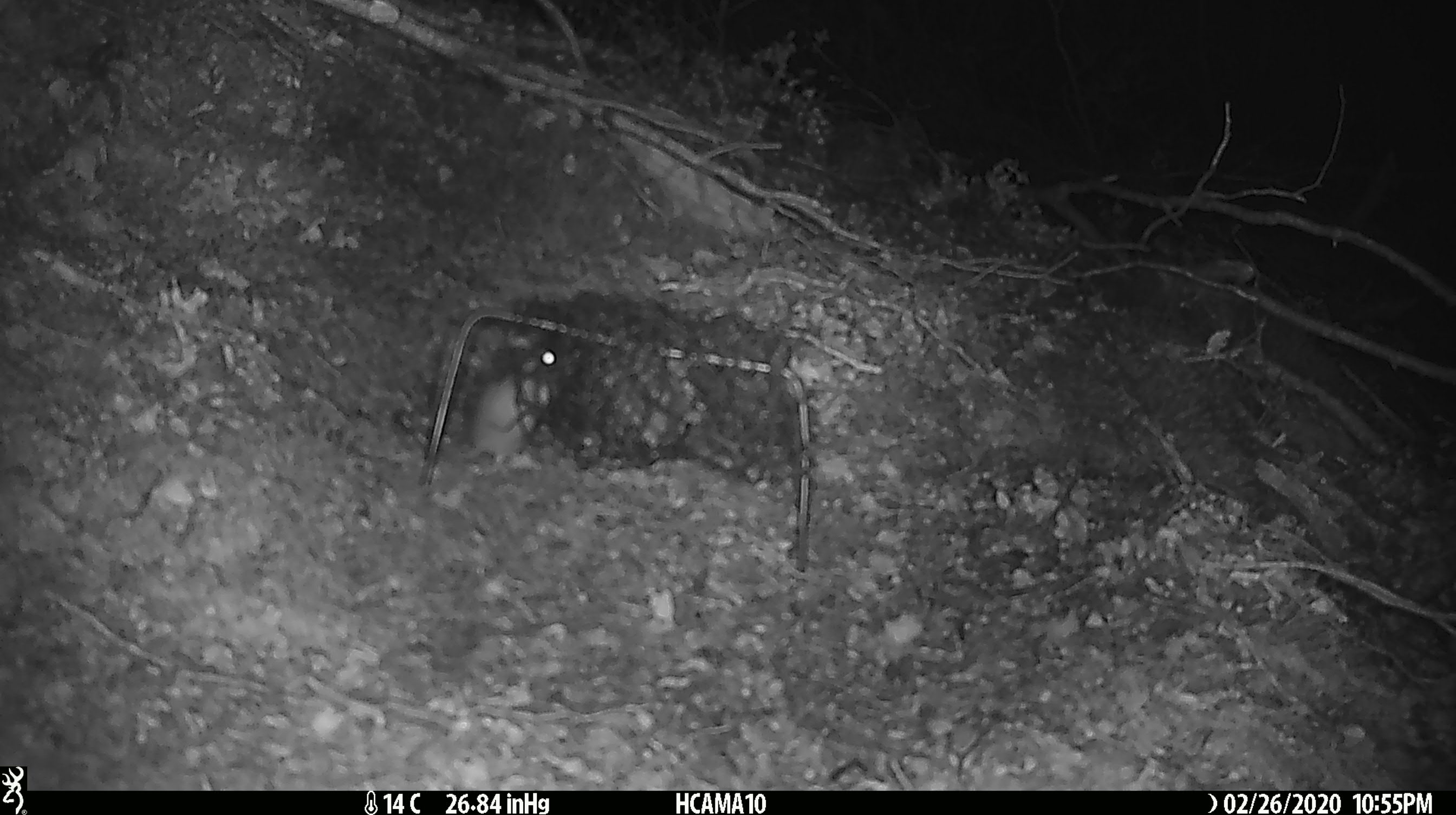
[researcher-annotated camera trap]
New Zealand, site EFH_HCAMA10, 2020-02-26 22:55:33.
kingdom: Animalia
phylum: Chordata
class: Mammalia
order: Rodentia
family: Muridae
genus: Mus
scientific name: Mus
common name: mouse